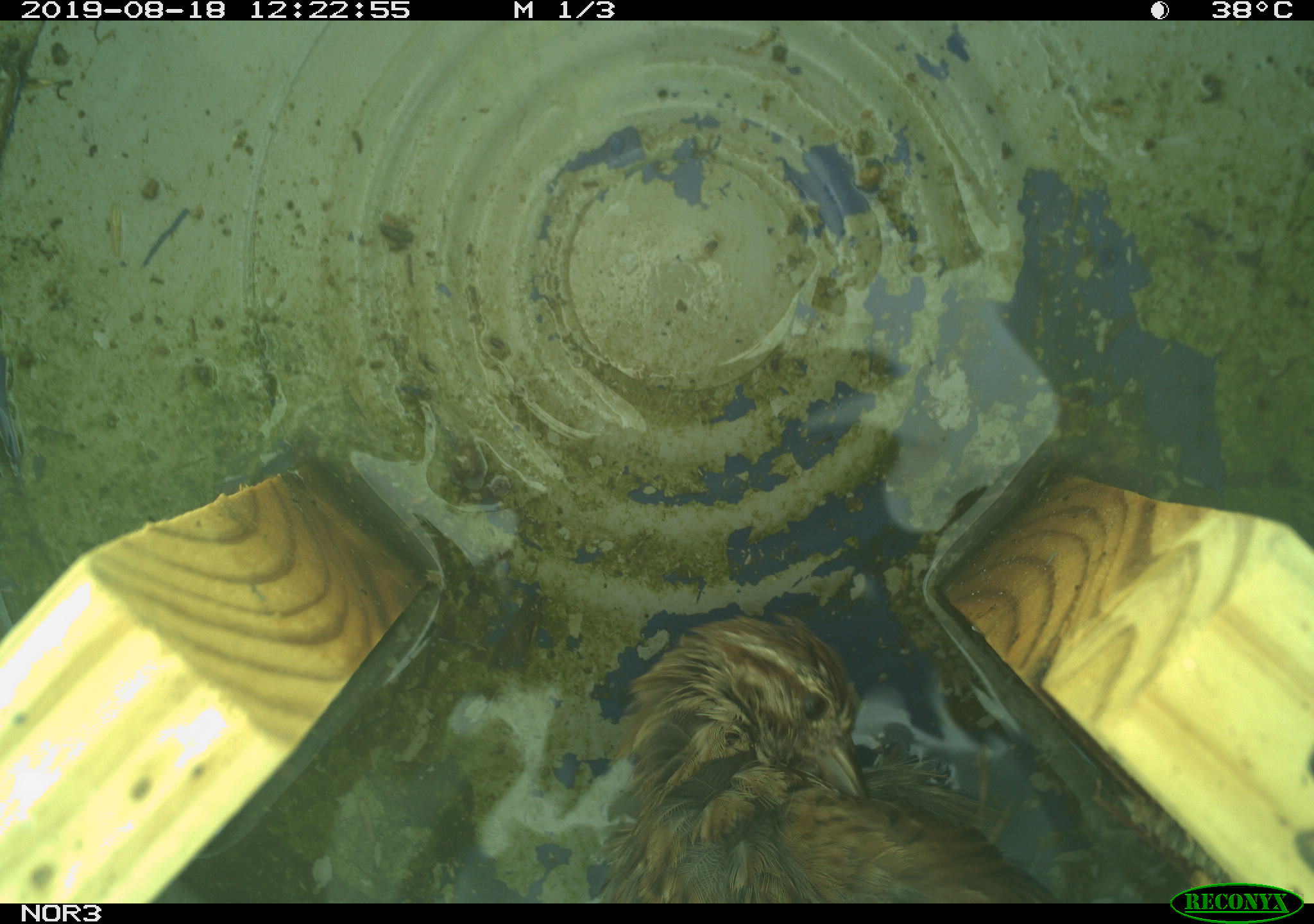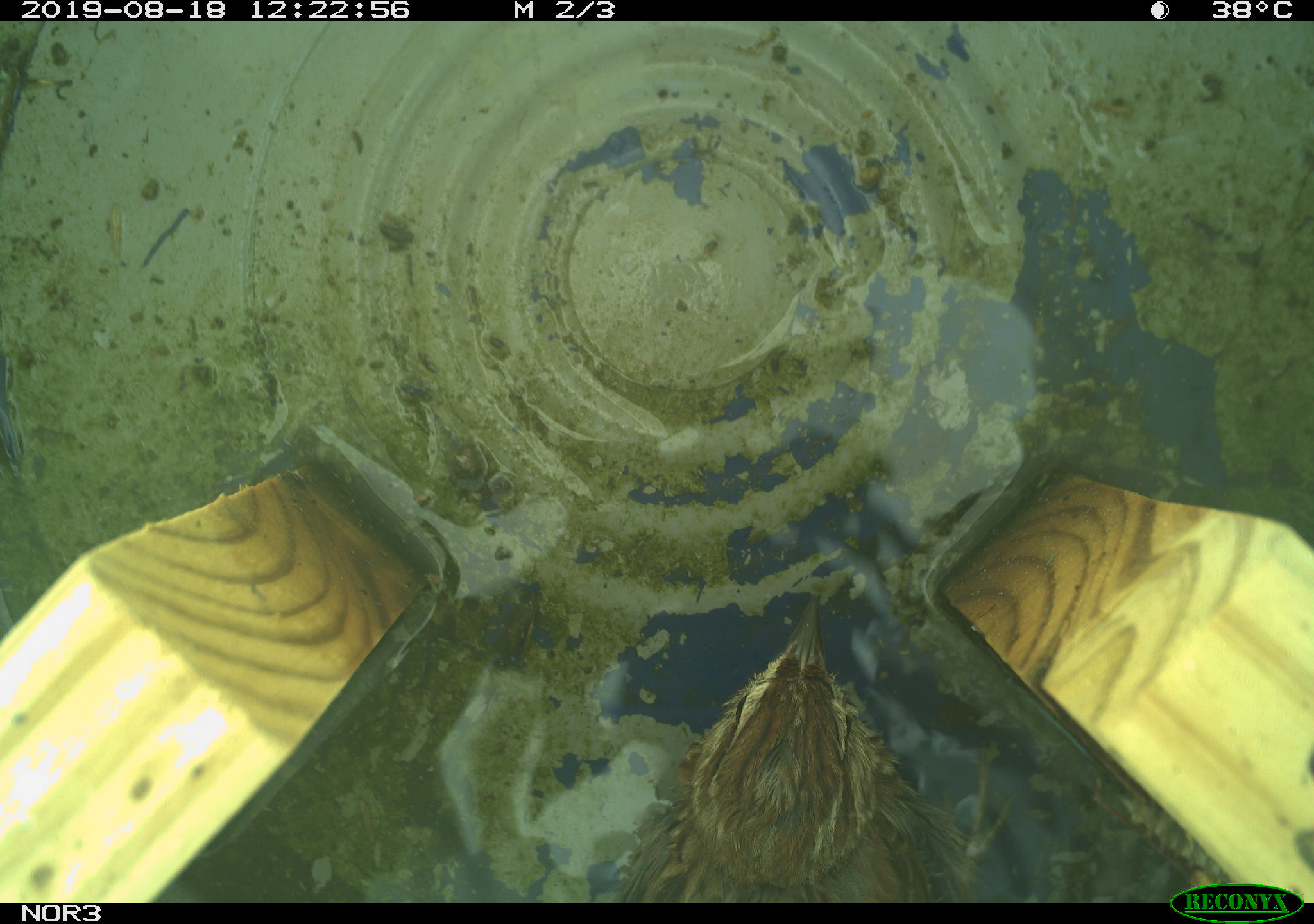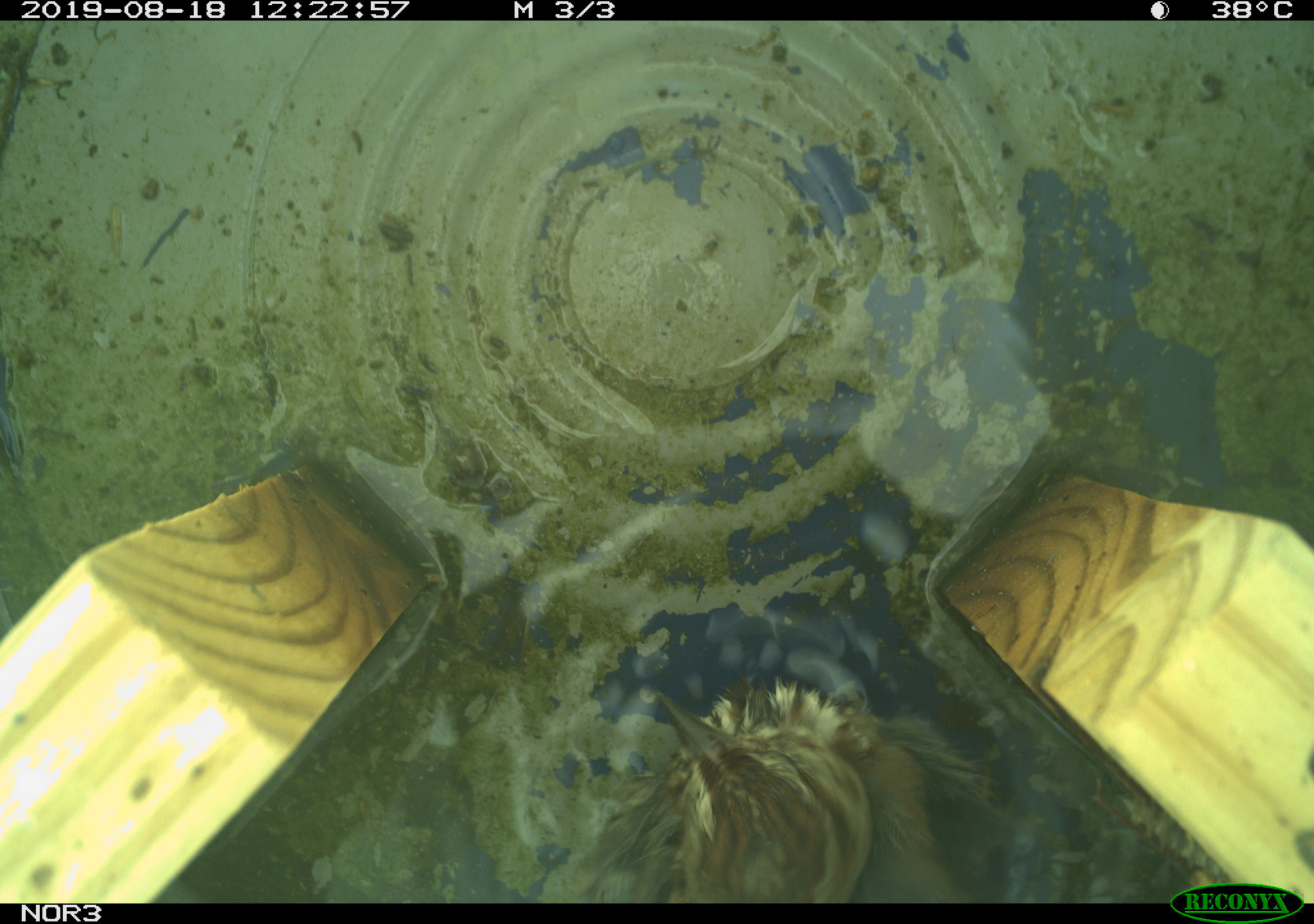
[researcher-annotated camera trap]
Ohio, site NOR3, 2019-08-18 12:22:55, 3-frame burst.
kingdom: Animalia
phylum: Chordata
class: Aves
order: Passeriformes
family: Passerellidae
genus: Melospiza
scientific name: Melospiza melodia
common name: song sparrow